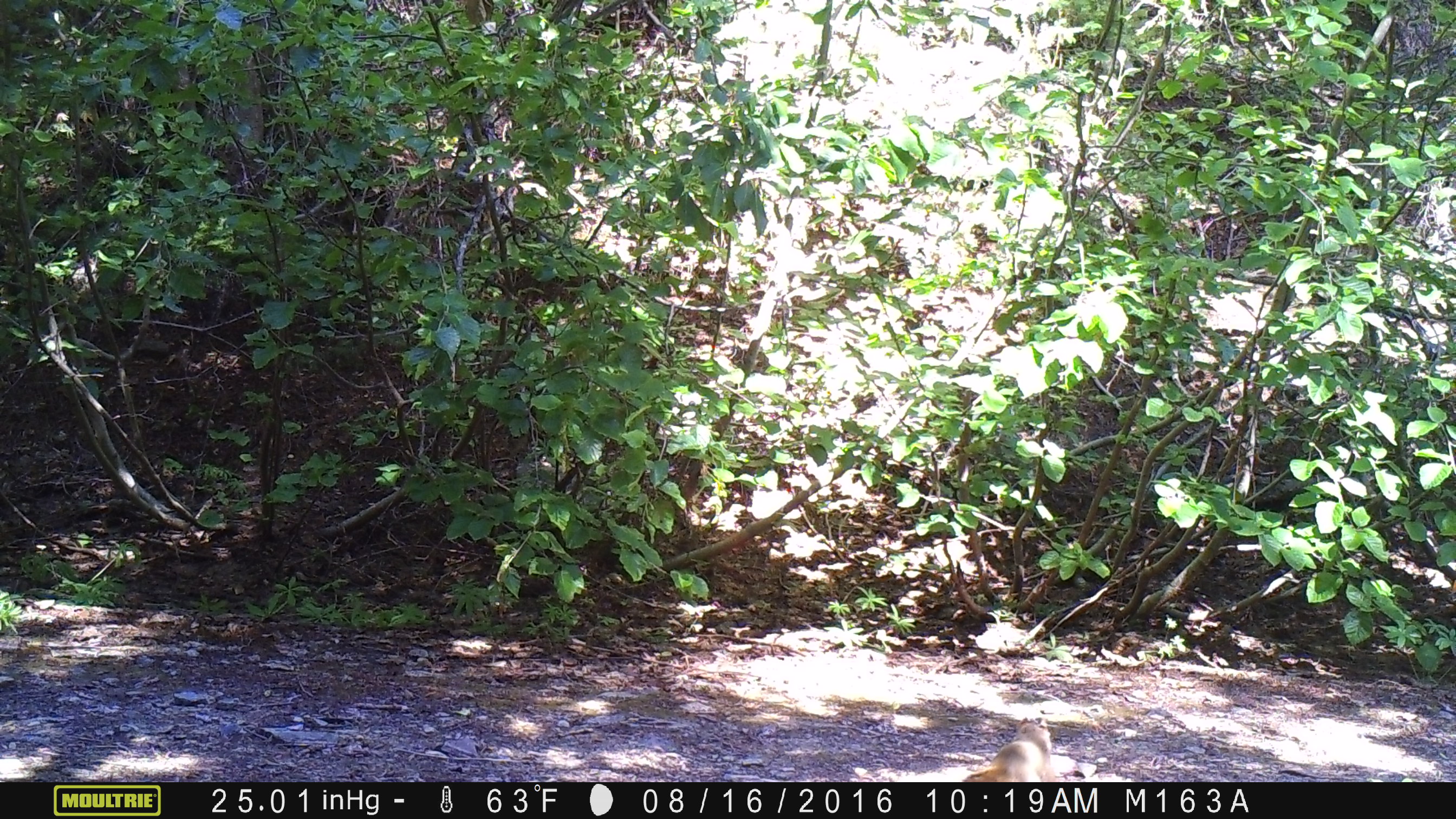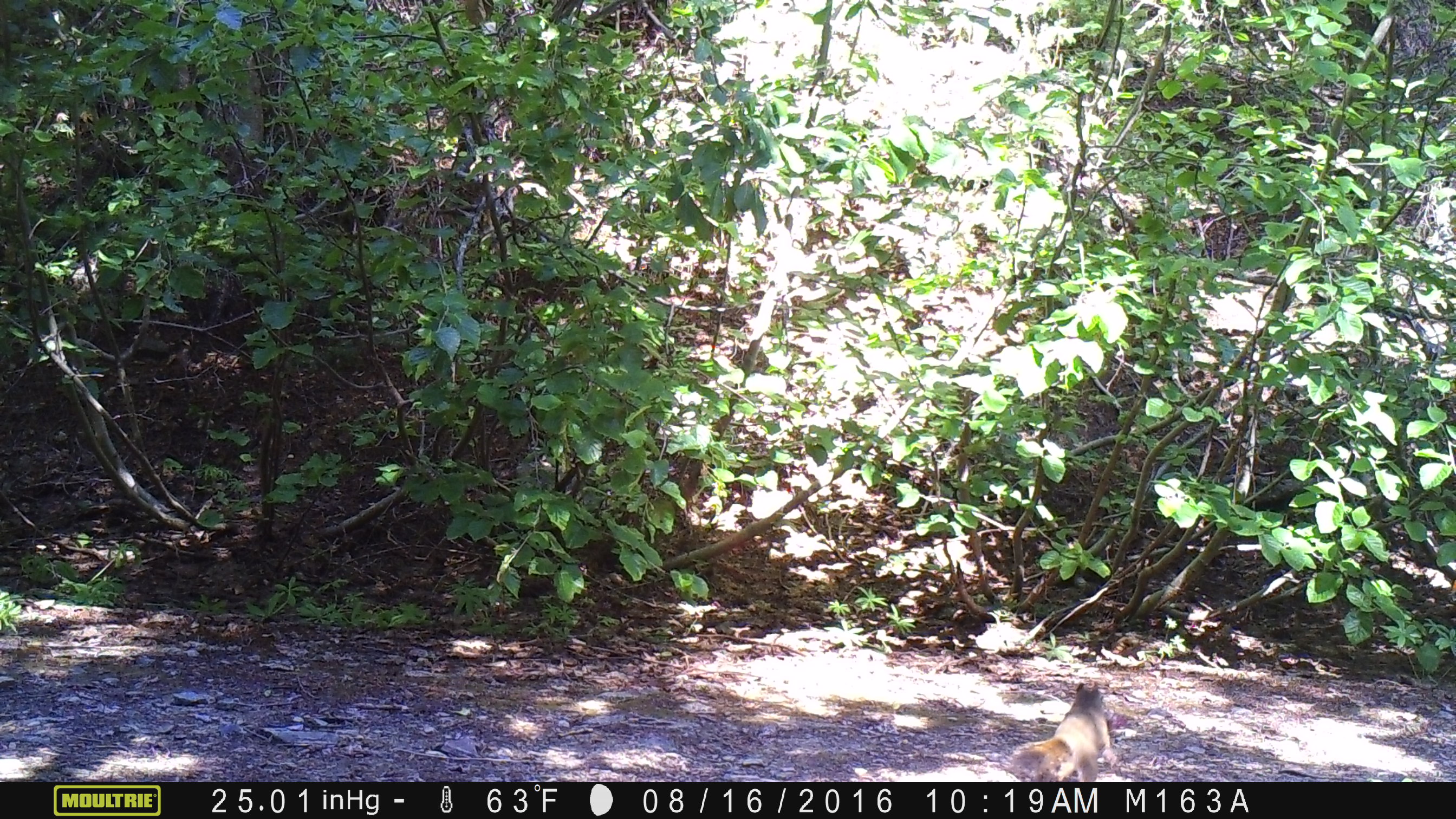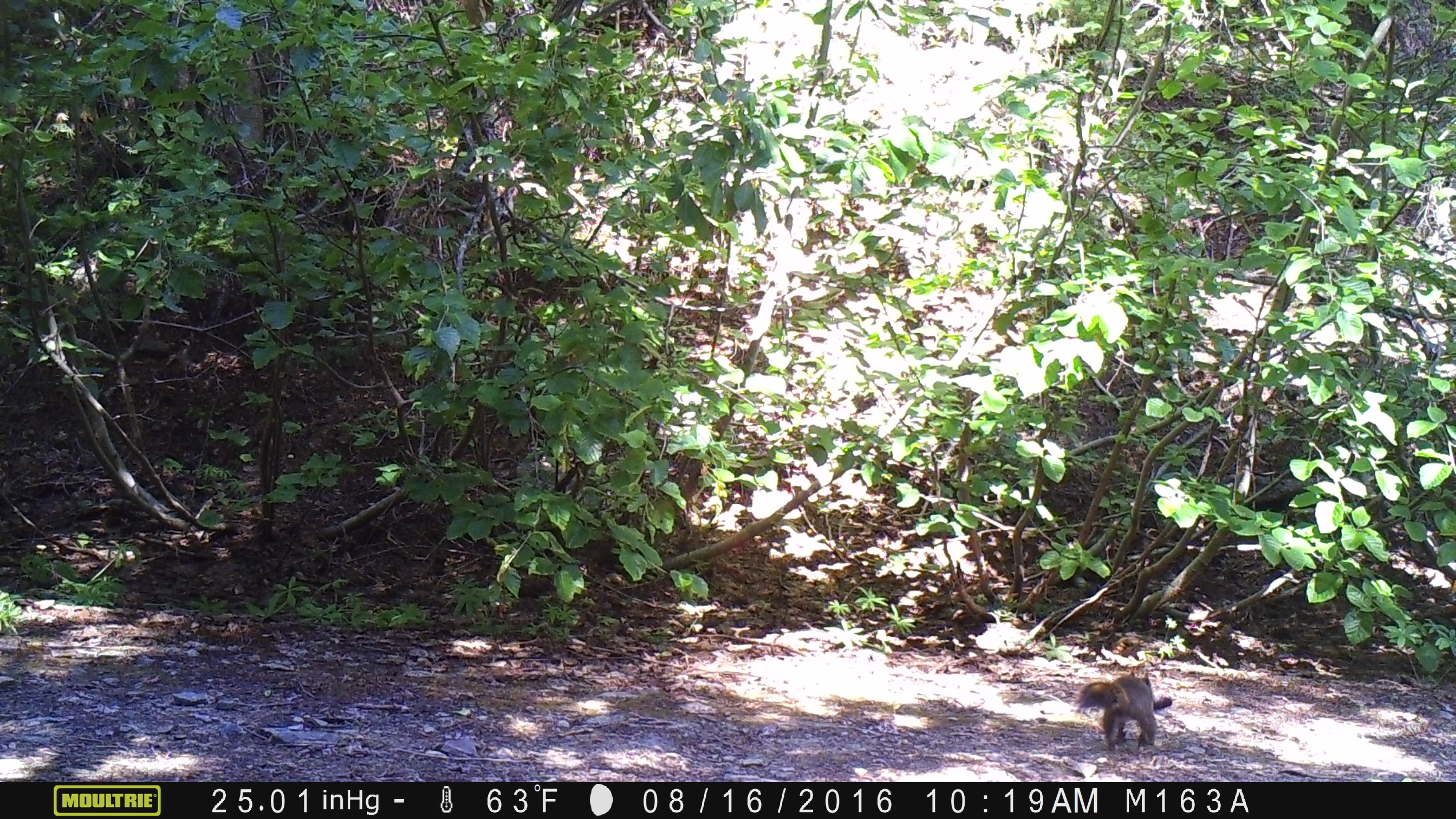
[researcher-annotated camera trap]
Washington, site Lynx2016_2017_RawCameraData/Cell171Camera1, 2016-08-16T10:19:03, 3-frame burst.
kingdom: Animalia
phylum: Chordata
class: Mammalia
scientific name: Mammalia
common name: small mammal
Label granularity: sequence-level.